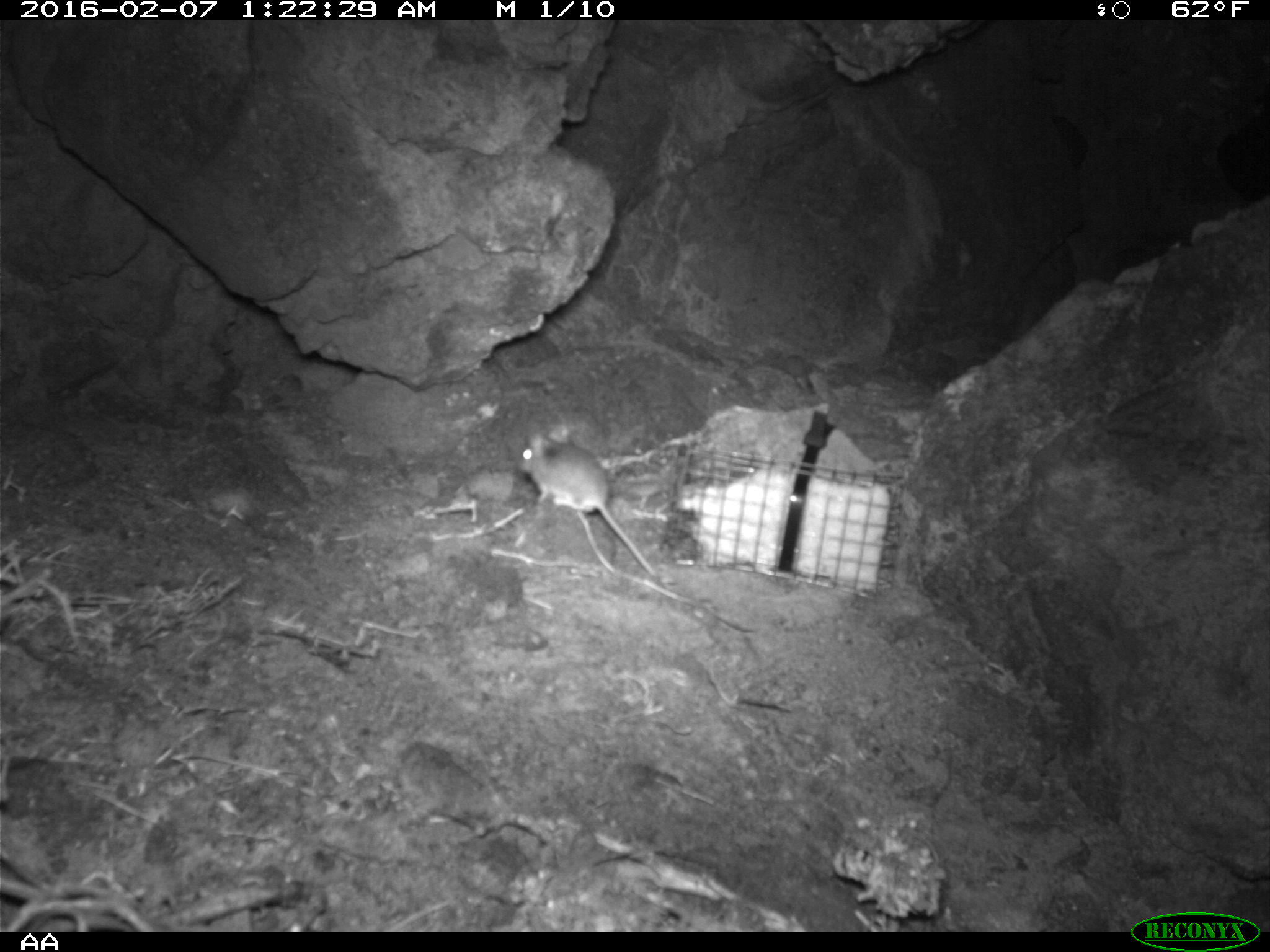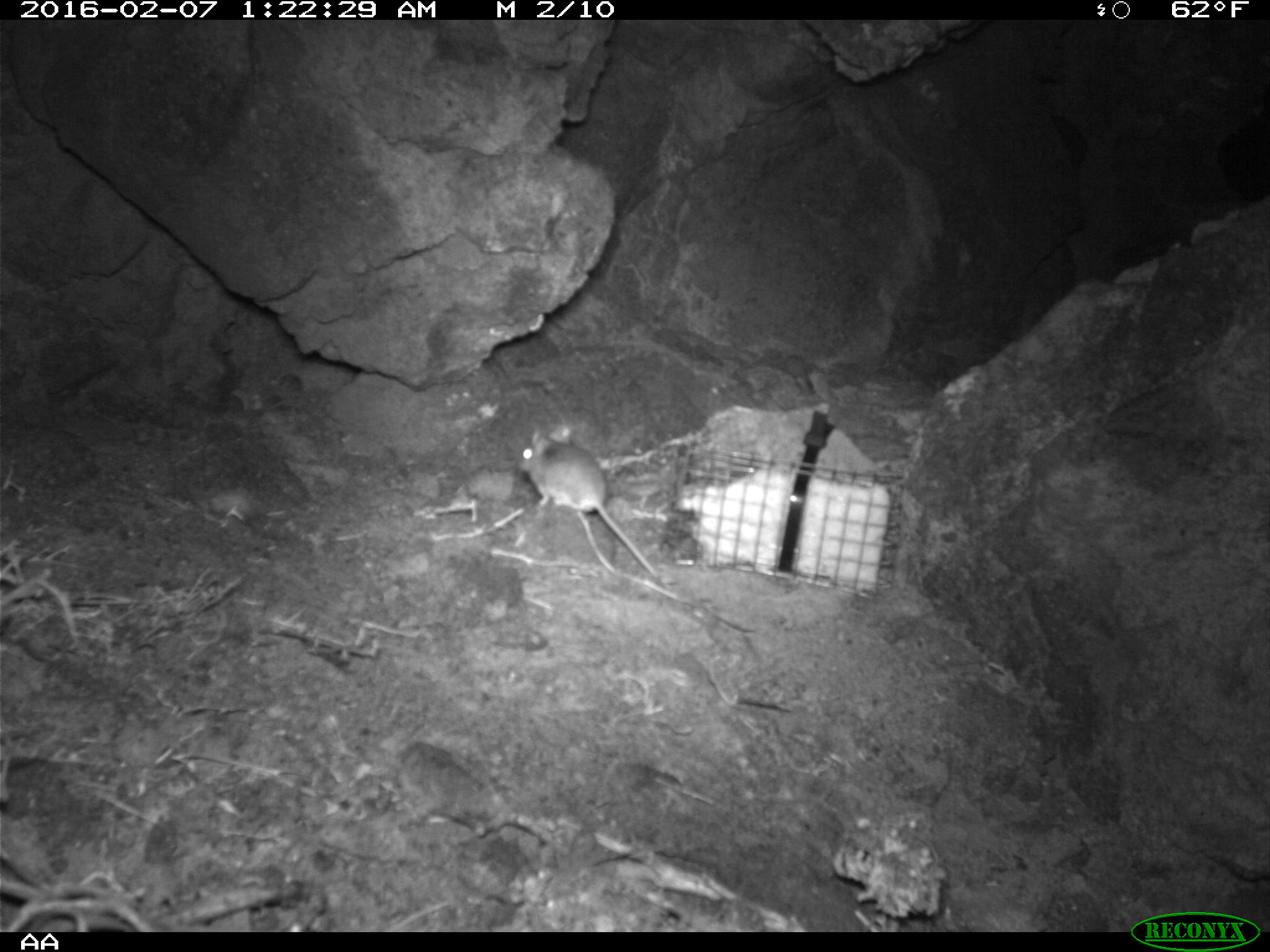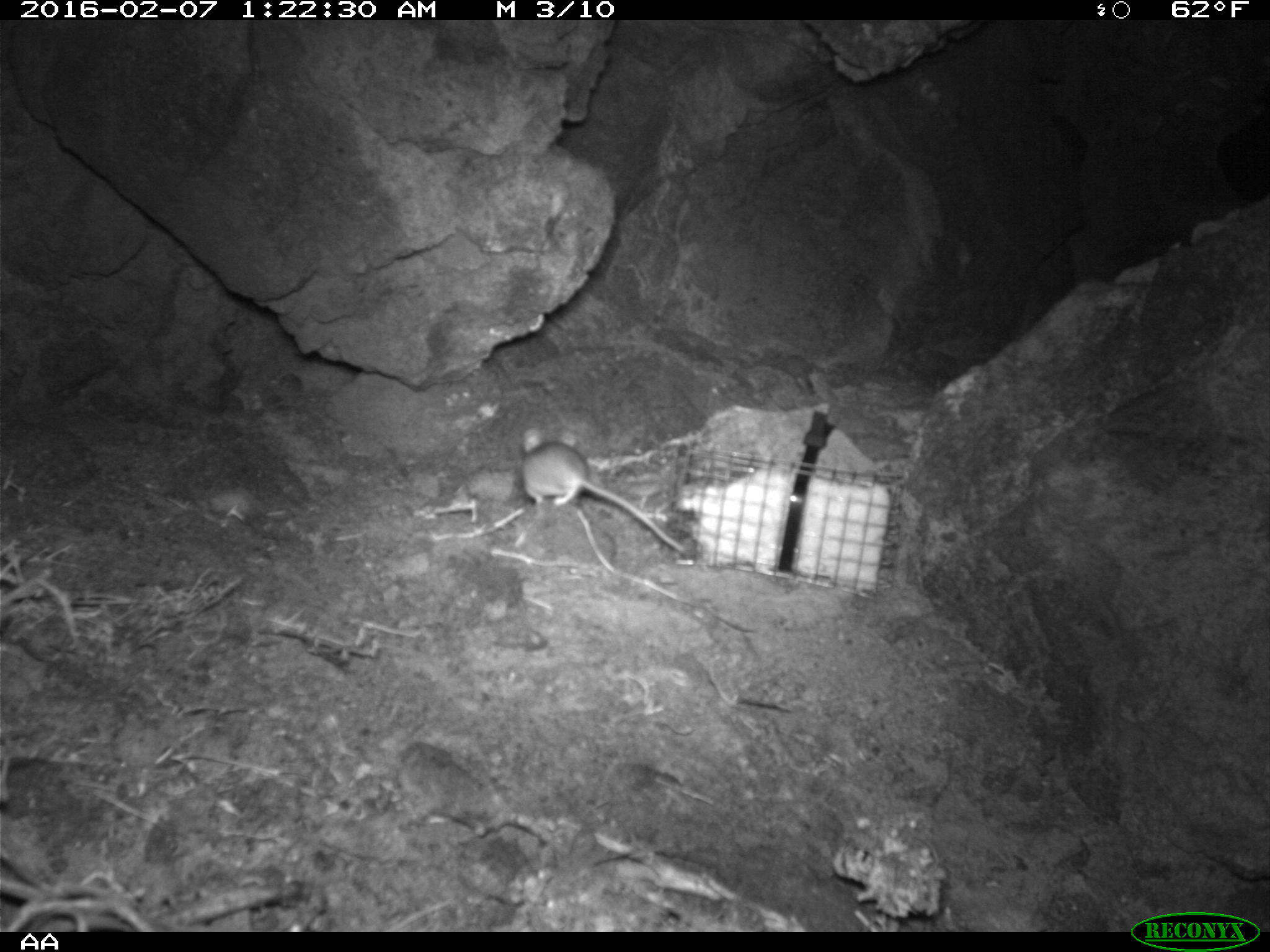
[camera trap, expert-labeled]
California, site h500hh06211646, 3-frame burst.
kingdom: Animalia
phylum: Chordata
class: Mammalia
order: Rodentia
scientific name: Rodentia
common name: rodent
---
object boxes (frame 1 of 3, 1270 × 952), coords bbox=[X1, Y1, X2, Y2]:
rodent: bbox=[517, 416, 653, 576]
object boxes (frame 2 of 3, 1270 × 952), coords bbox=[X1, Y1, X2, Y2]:
rodent: bbox=[517, 418, 670, 586]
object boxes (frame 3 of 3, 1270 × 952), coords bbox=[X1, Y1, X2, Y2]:
rodent: bbox=[522, 427, 685, 553]